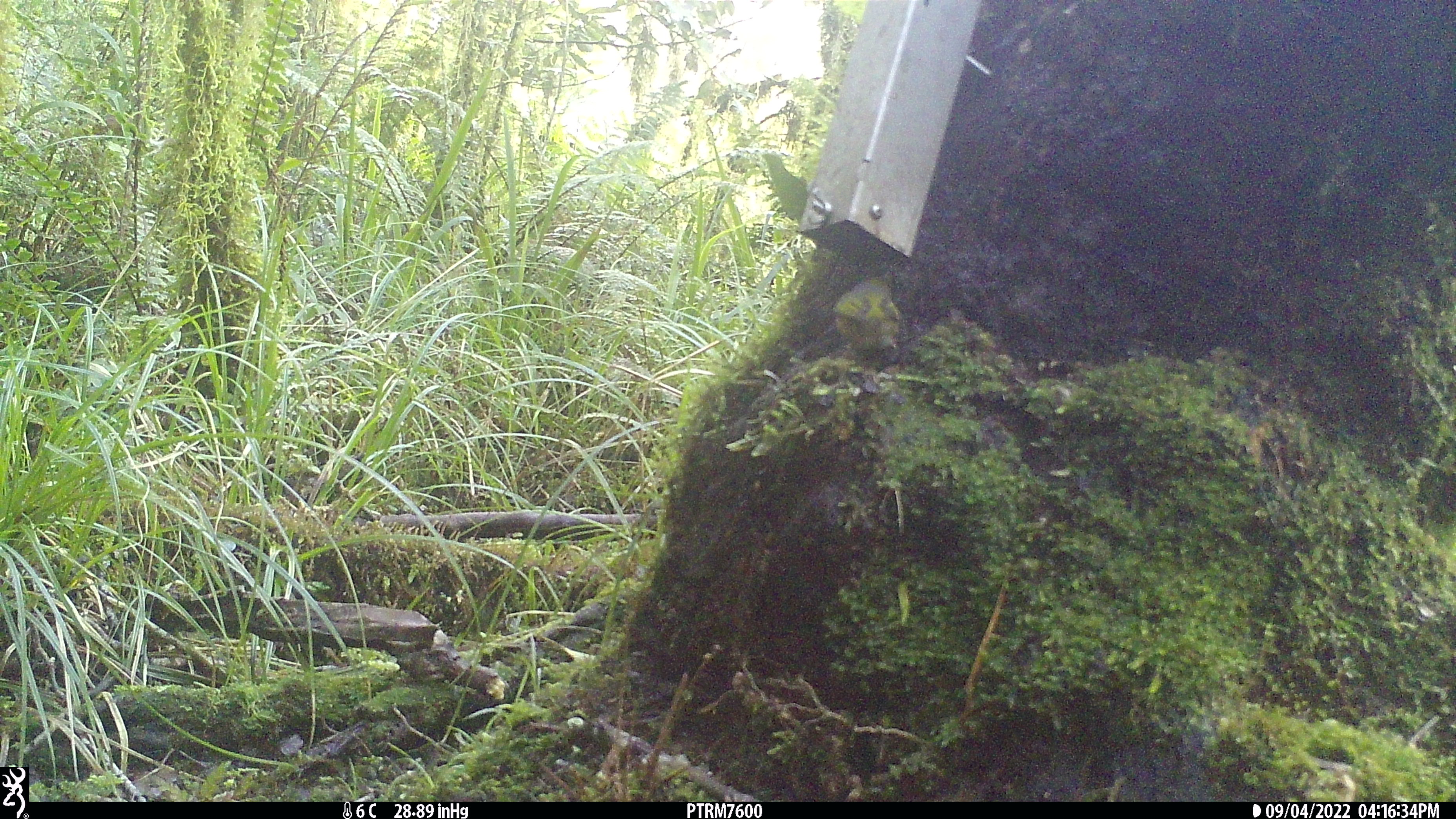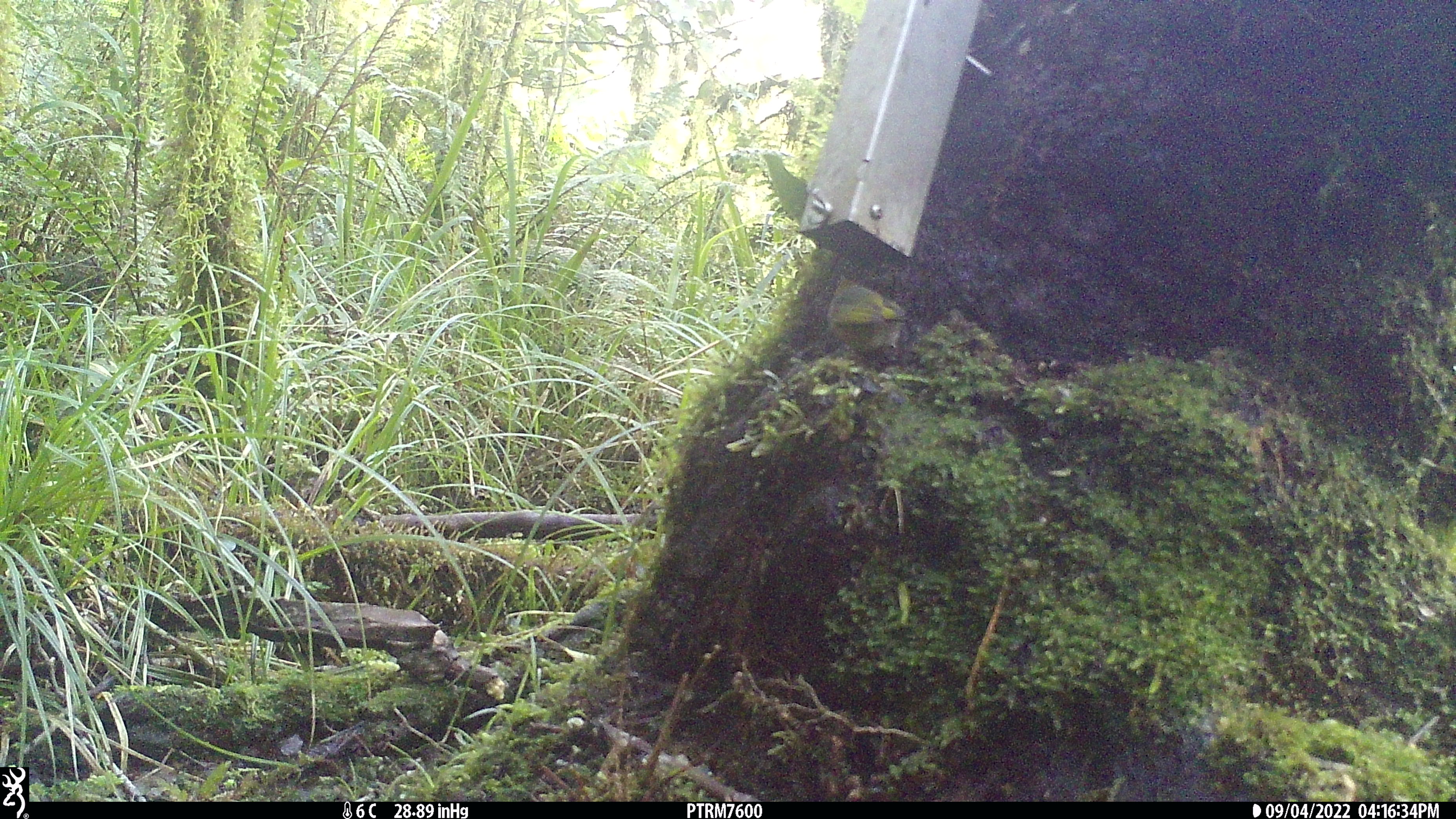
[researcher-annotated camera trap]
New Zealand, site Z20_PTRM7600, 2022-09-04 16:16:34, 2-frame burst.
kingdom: Animalia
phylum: Chordata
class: Aves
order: Passeriformes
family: Zosteropidae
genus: Zosterops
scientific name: Zosterops lateralis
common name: silvereye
Silvereye (Zosterops lateralis).